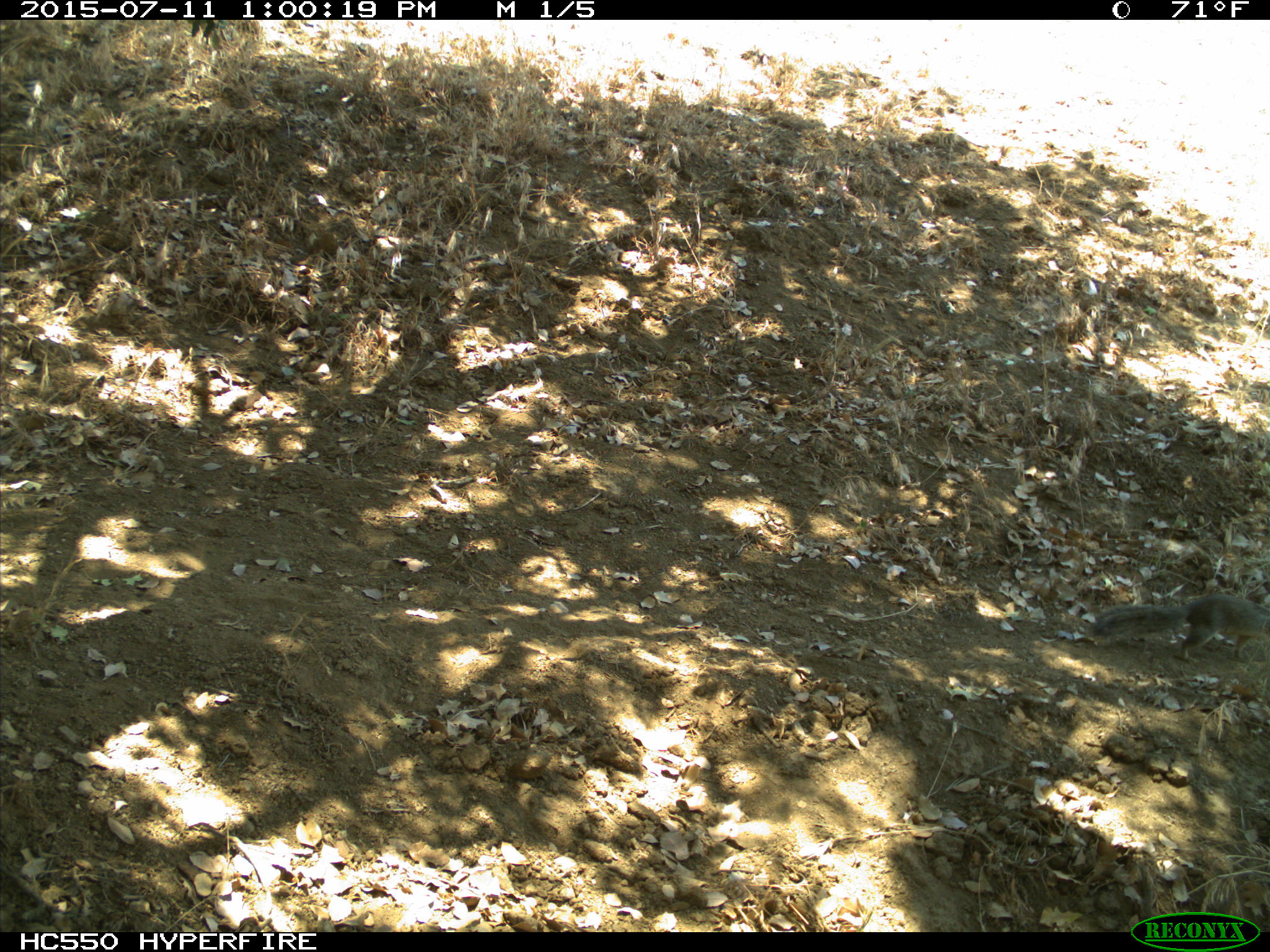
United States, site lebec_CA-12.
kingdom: Animalia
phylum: Chordata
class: Mammalia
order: Rodentia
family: Sciuridae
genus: Otospermophilus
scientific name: Otospermophilus beecheyi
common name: california ground squirrel